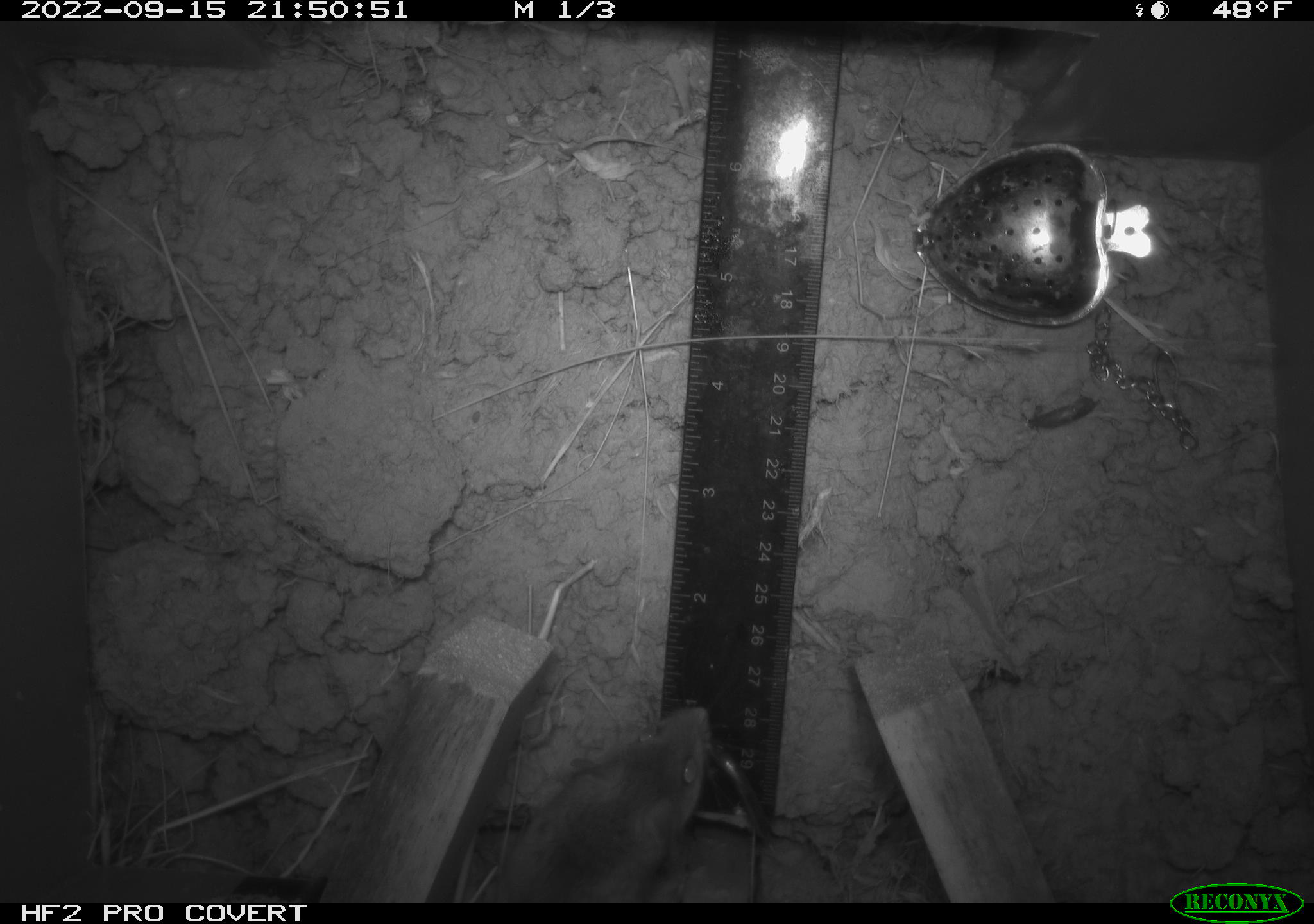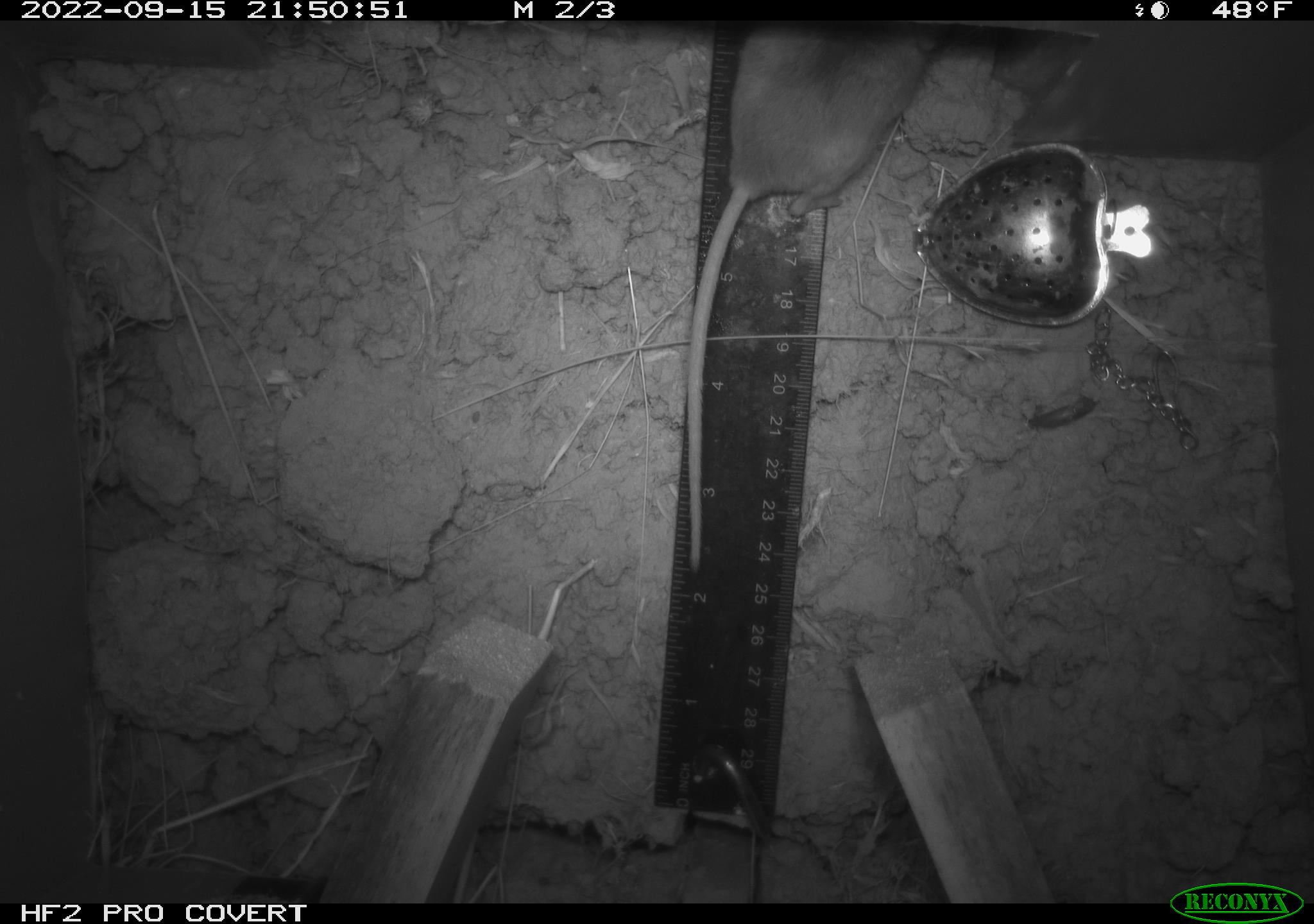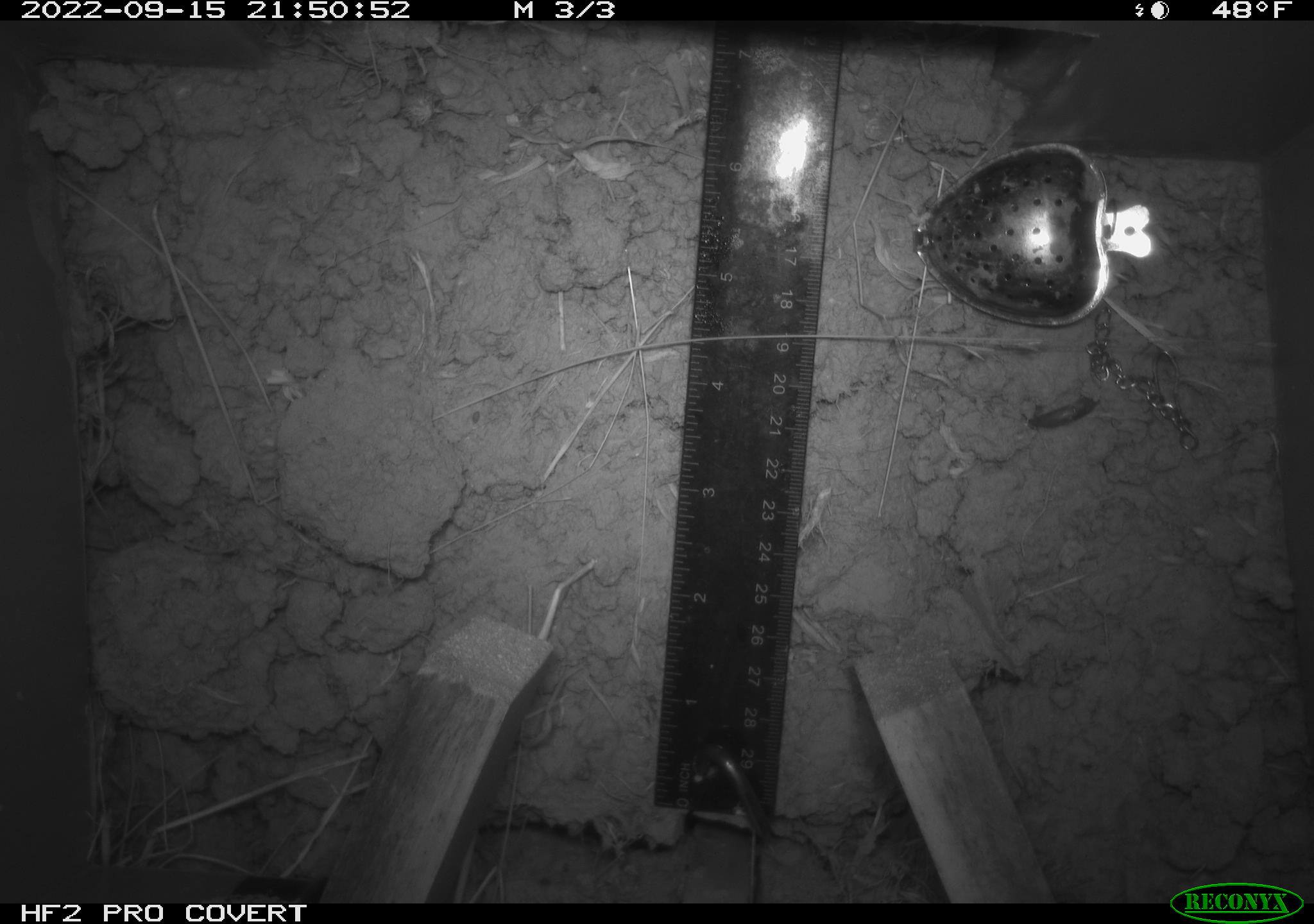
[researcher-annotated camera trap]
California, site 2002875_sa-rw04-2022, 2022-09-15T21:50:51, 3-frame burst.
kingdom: Animalia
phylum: Chordata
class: Mammalia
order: Rodentia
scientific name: Rodentia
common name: mouse species